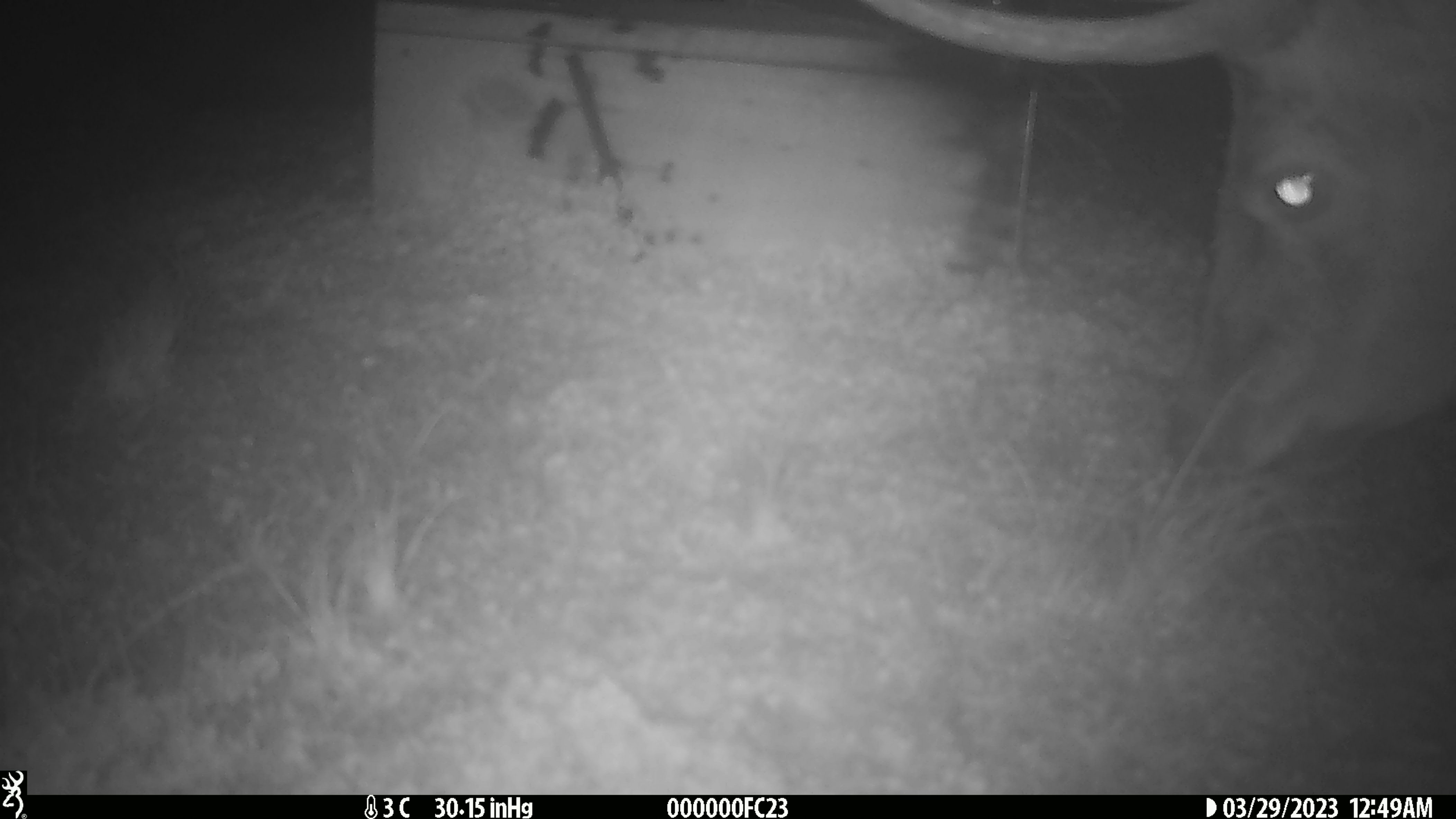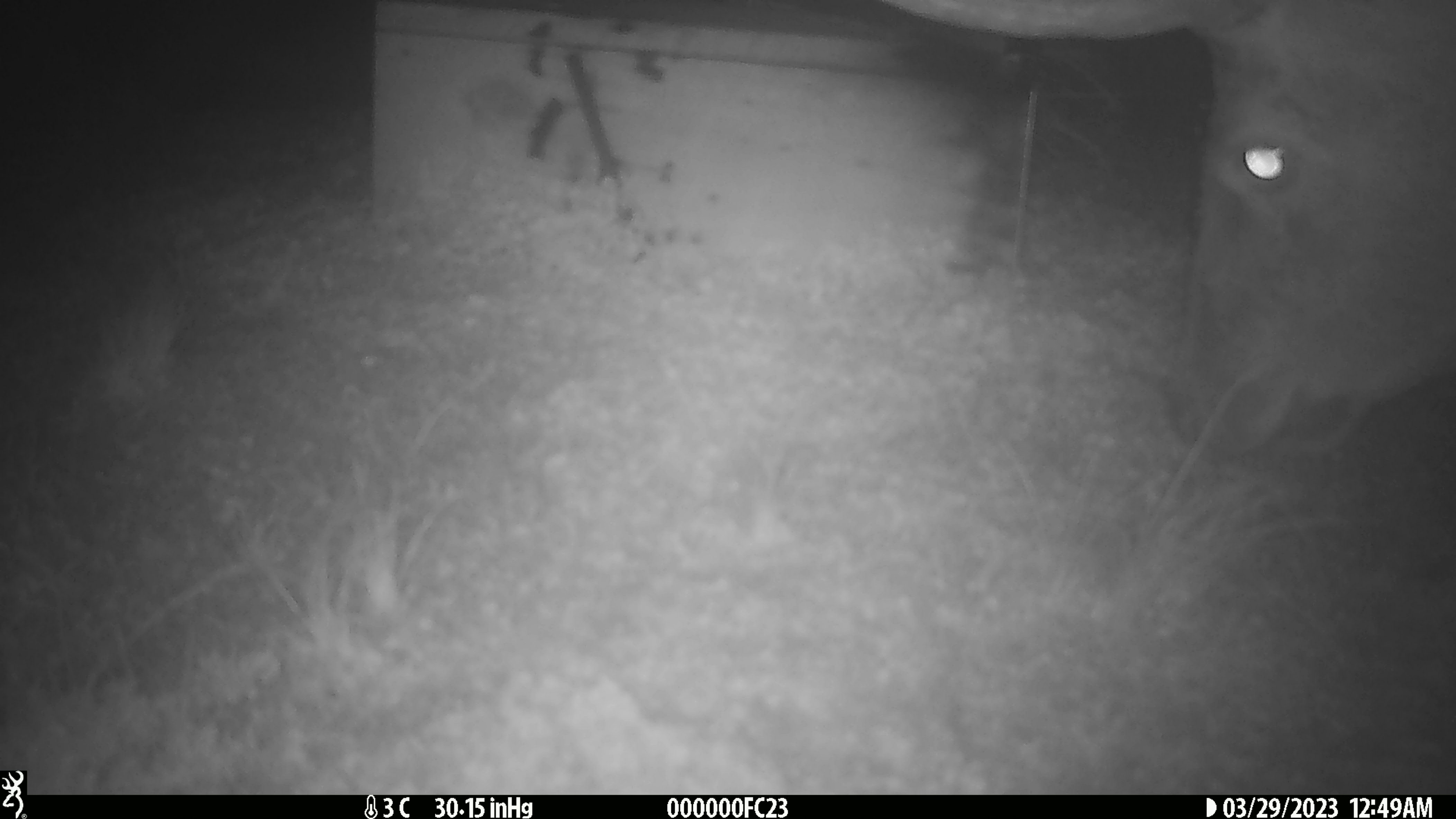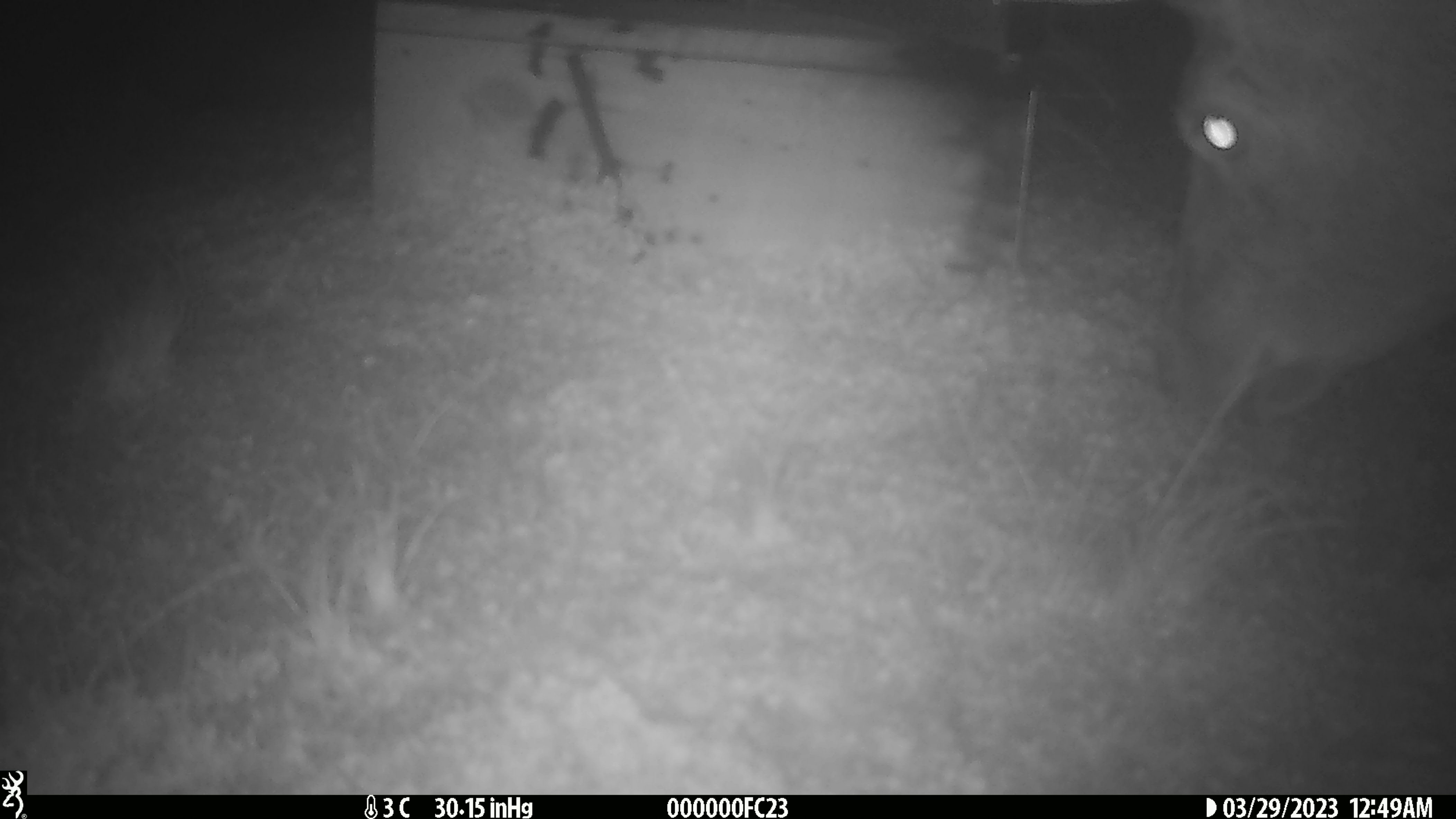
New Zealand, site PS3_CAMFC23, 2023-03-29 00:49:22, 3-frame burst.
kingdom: Animalia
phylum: Chordata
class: Mammalia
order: Artiodactyla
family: Cervidae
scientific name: Cervidae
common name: deer